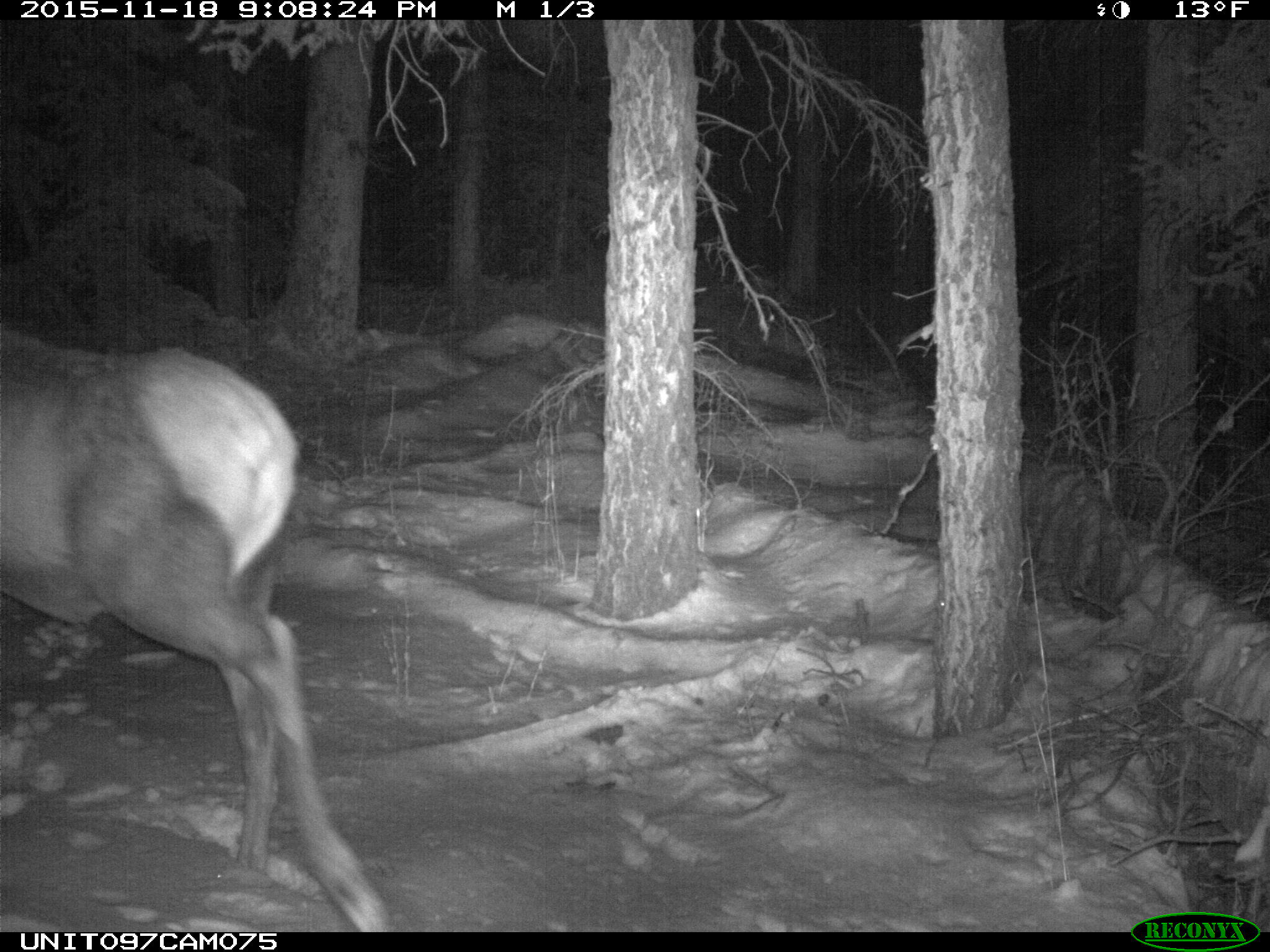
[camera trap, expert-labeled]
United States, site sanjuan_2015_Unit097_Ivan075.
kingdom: Animalia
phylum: Chordata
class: Mammalia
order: Artiodactyla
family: Cervidae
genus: Cervus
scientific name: Cervus elaphus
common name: red deer